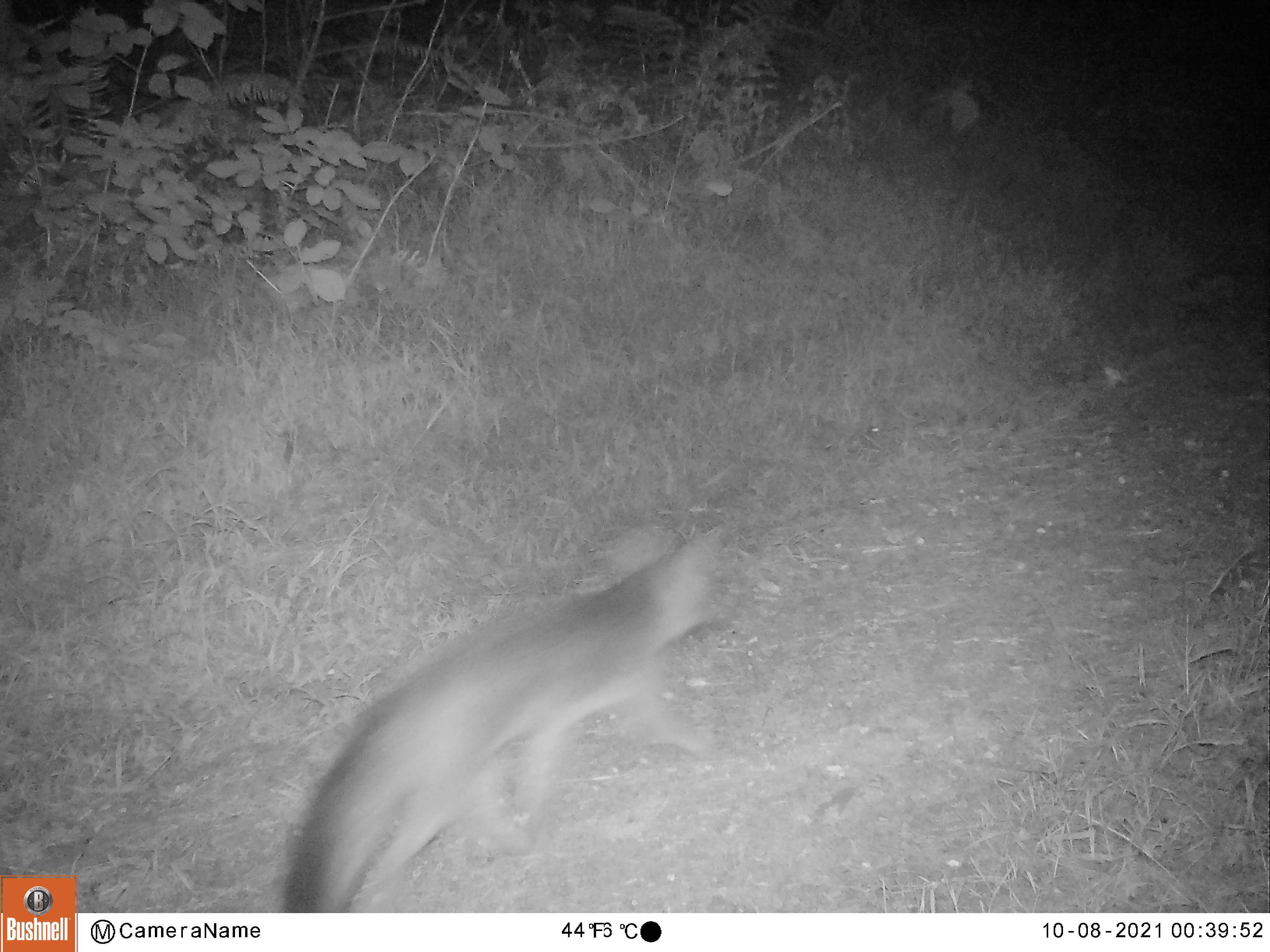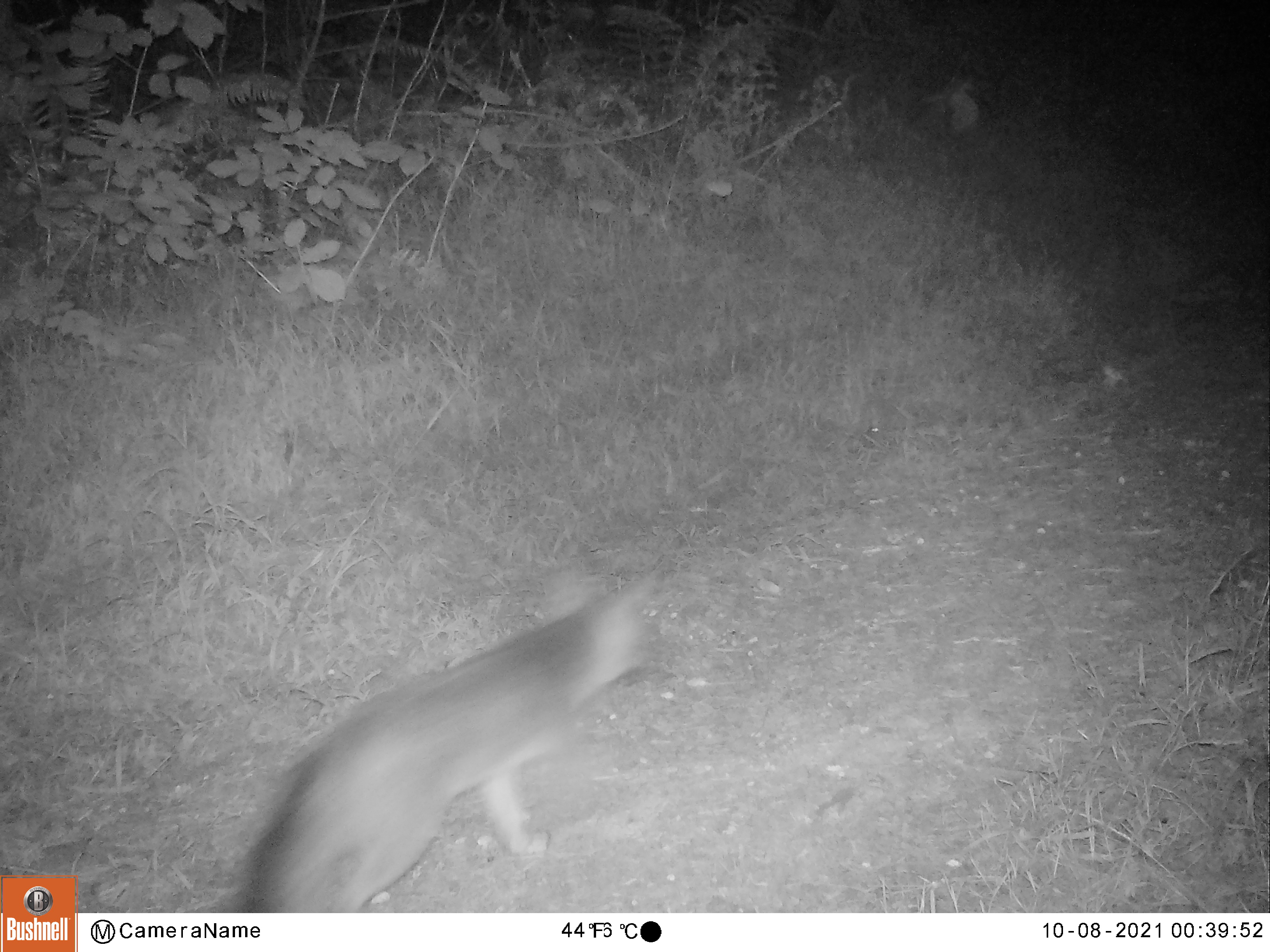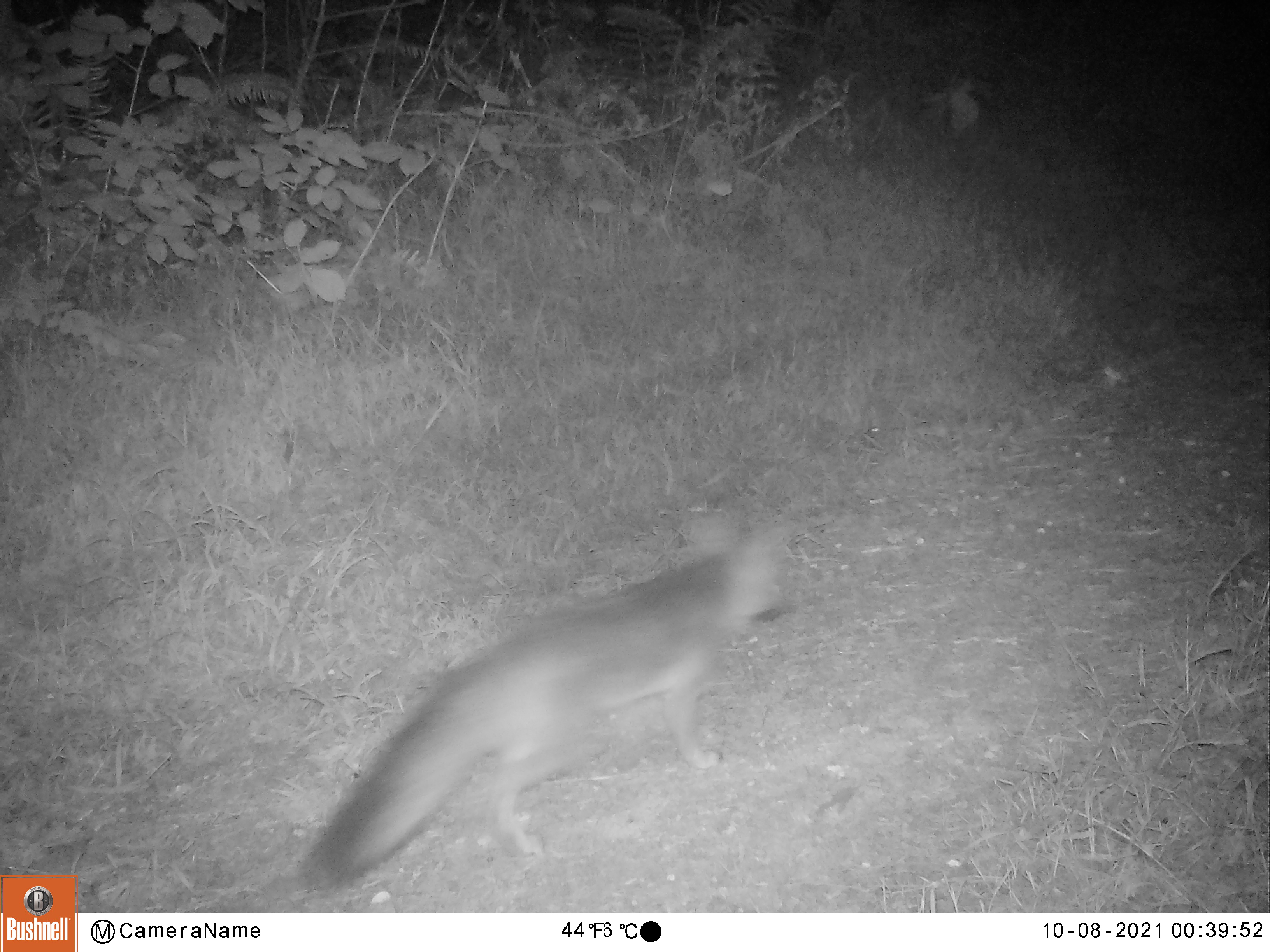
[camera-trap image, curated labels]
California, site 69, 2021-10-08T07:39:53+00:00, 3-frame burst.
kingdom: Animalia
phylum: Chordata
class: Mammalia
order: Carnivora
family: Canidae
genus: Urocyon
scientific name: Urocyon cinereoargenteus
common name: gray fox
Gray fox (Urocyon cinereoargenteus).